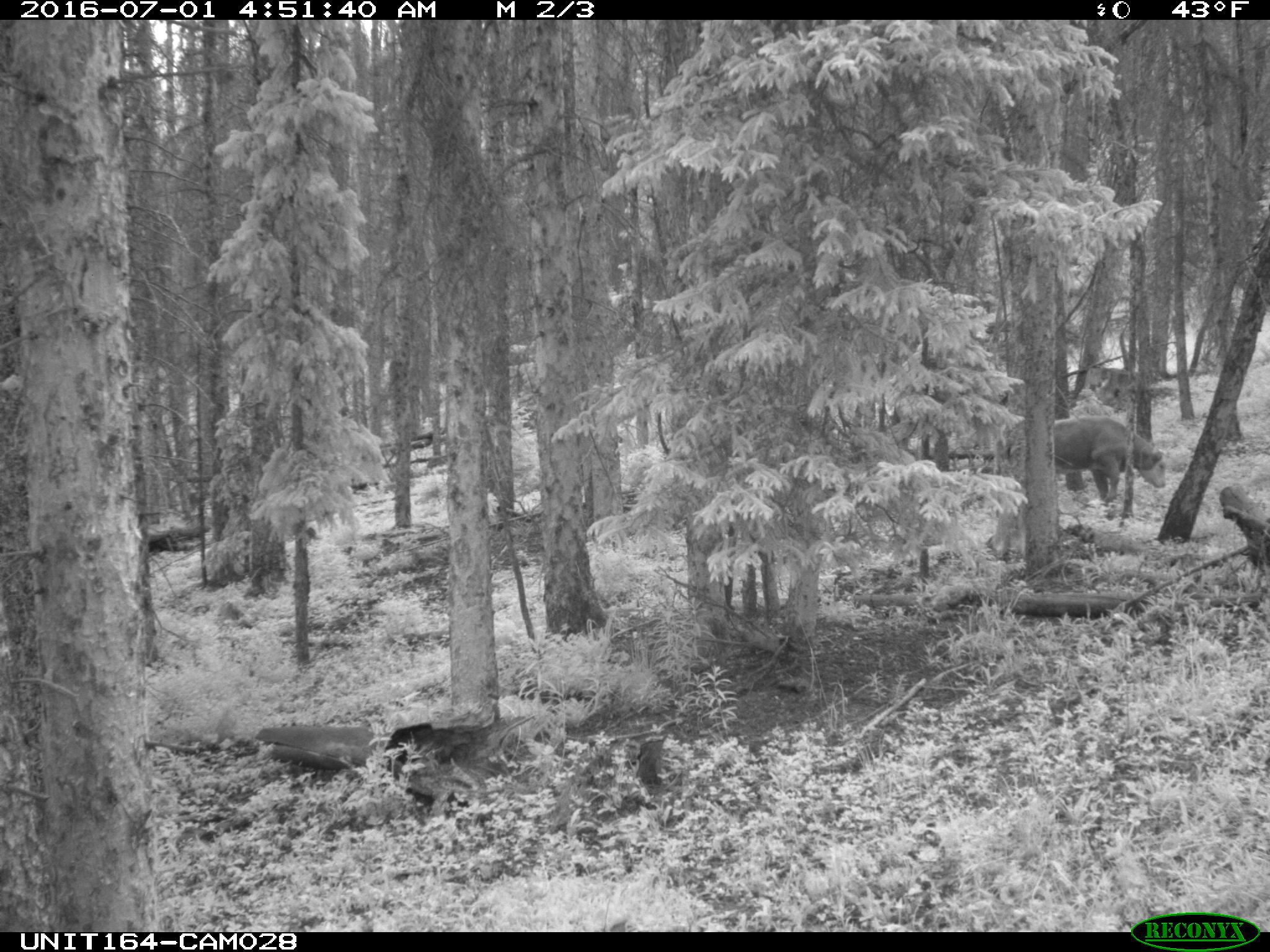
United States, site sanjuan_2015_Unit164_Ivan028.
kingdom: Animalia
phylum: Chordata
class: Mammalia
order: Artiodactyla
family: Bovidae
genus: Bos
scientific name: Bos taurus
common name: domestic cow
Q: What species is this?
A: Bos taurus (domestic cow).